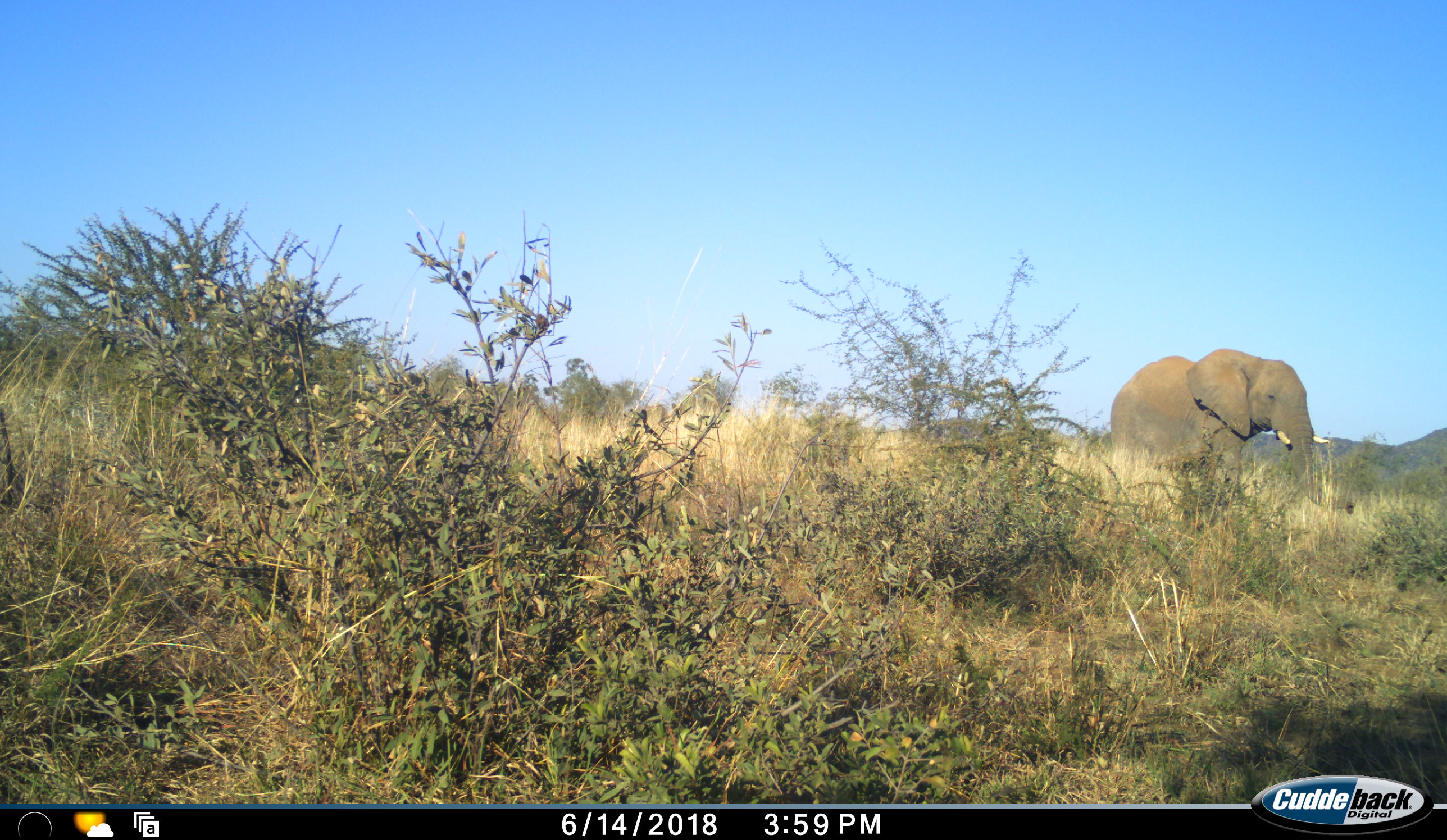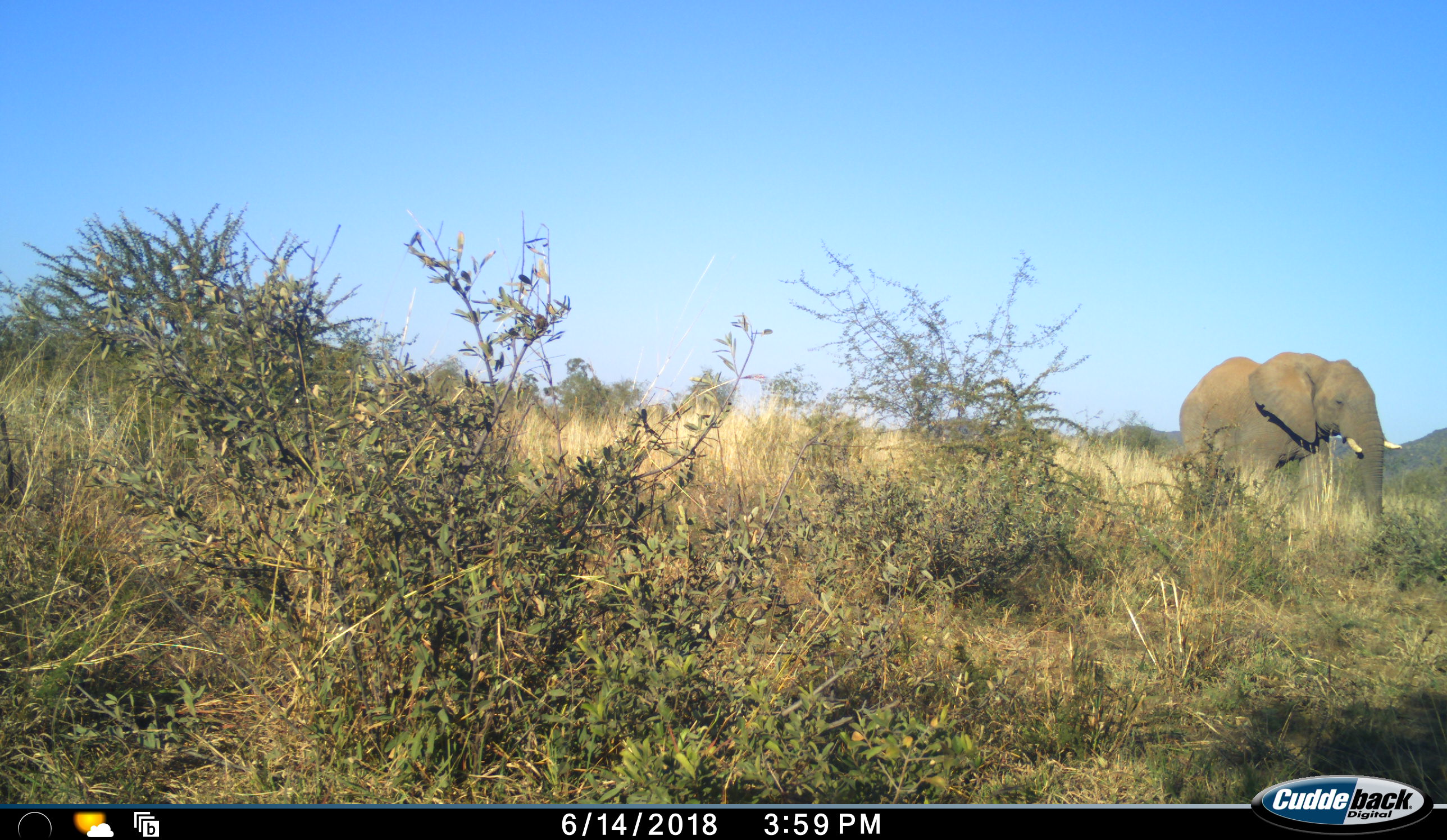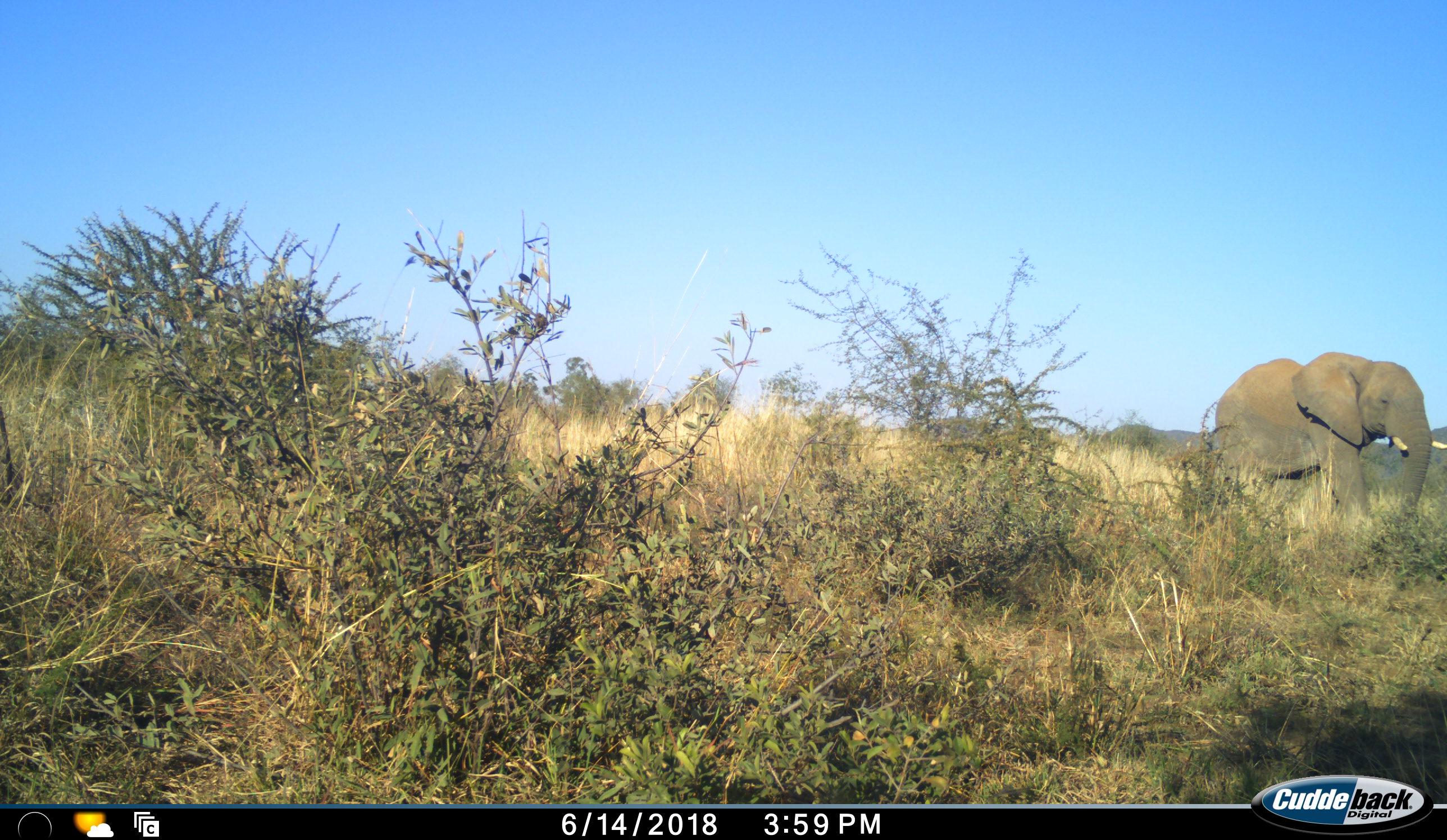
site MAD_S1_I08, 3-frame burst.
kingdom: Animalia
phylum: Chordata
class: Mammalia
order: Proboscidea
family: Elephantidae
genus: Loxodonta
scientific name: Loxodonta africana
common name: african bush elephant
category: elephant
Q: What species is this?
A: Elephant (african bush elephant) (Loxodonta africana).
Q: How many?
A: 1.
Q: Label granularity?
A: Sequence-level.